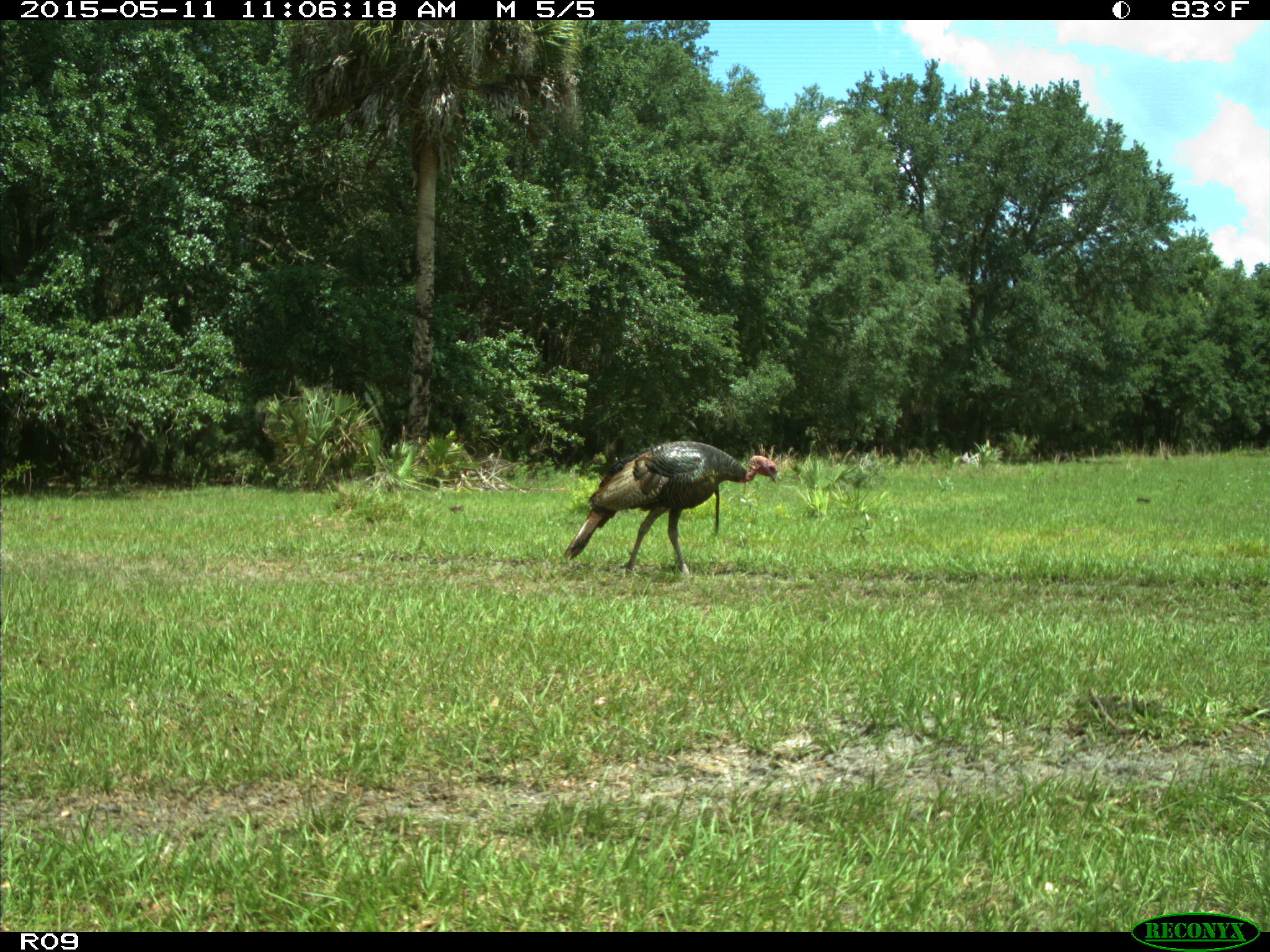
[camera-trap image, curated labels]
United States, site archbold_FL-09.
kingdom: Animalia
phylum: Chordata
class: Aves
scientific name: Aves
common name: birds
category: unidentified bird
Unidentified bird (birds) (Aves).